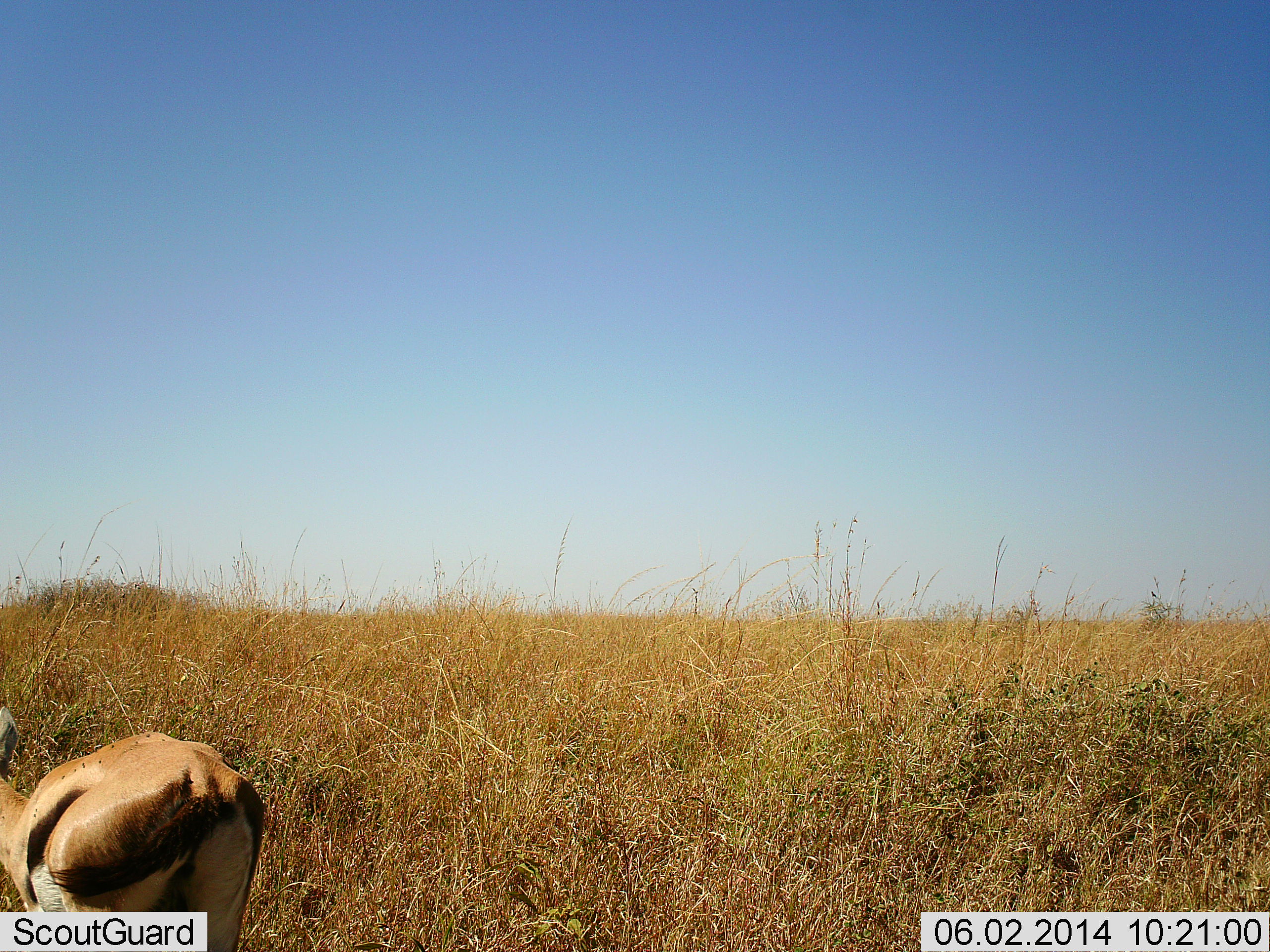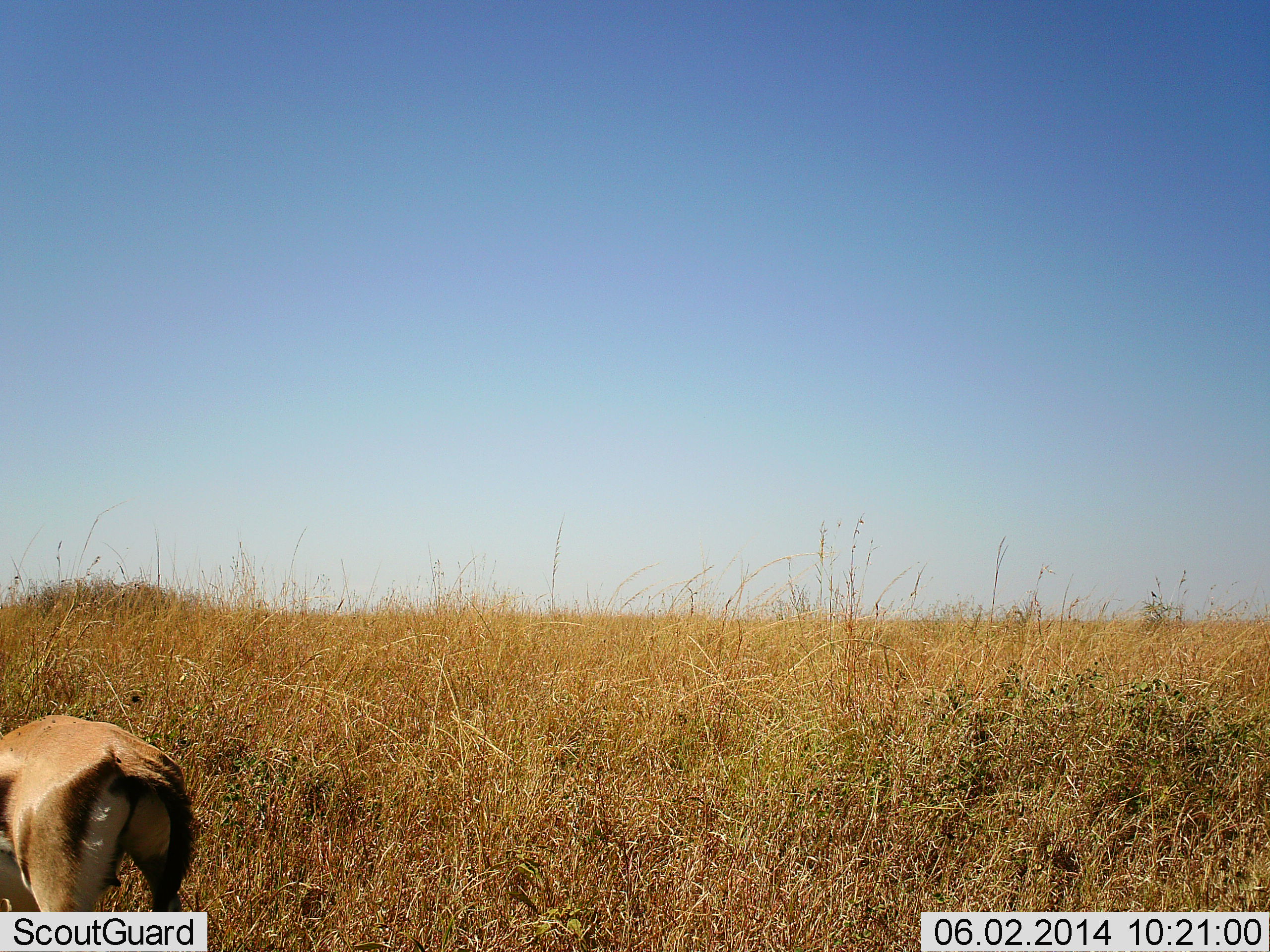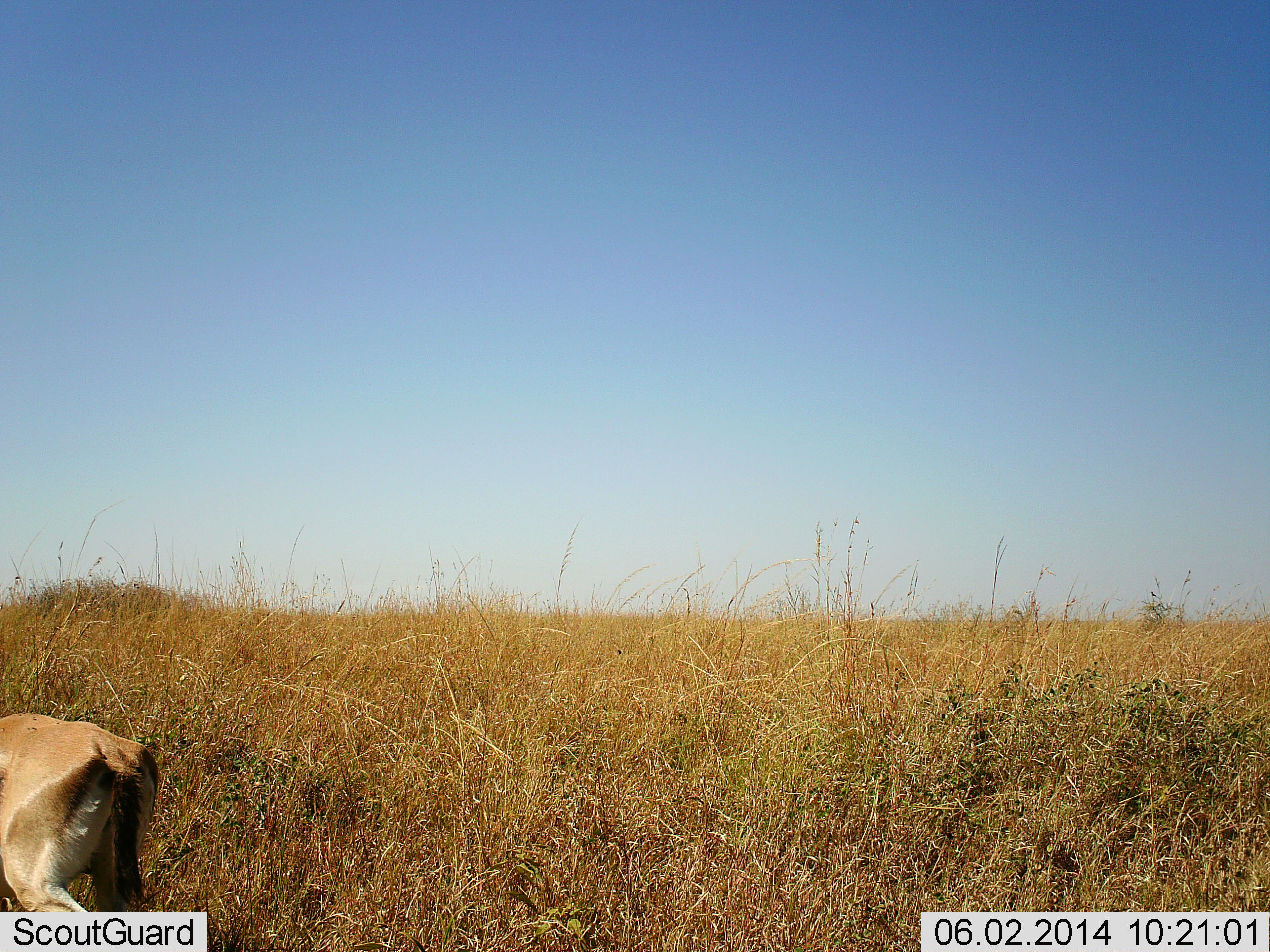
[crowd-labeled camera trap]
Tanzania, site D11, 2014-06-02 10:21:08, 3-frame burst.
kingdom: Animalia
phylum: Chordata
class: Mammalia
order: Artiodactyla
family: Bovidae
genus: Eudorcas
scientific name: Eudorcas thomsonii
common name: thomson's gazelle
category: gazellethomsons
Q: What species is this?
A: Gazellethomsons (thomson's gazelle) (Eudorcas thomsonii).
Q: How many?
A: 1.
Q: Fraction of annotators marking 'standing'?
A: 20%.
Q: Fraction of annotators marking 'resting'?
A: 0%.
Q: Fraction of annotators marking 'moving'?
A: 80%.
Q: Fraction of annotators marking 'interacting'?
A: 0%.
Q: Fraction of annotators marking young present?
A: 10%.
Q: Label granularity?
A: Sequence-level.